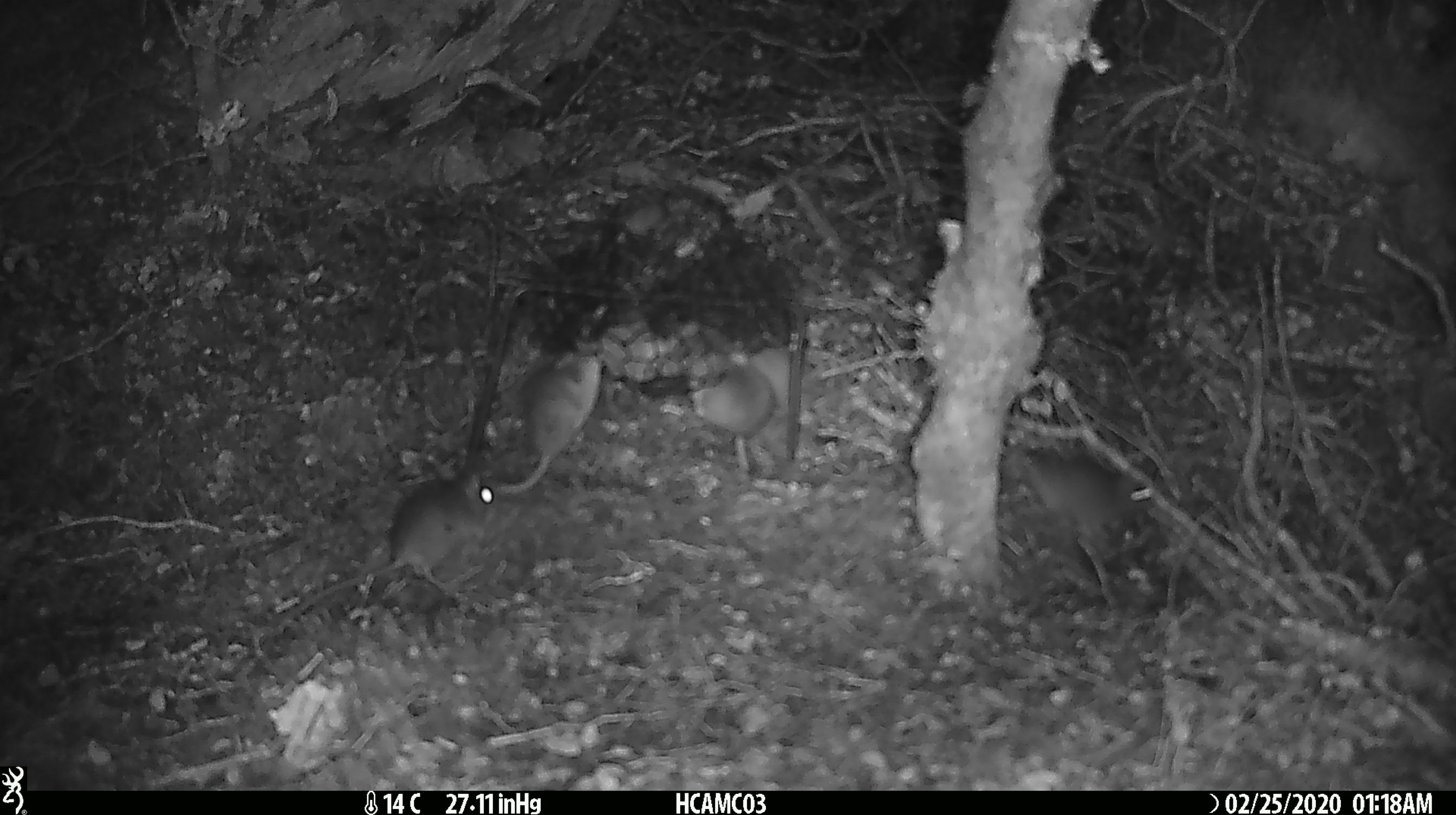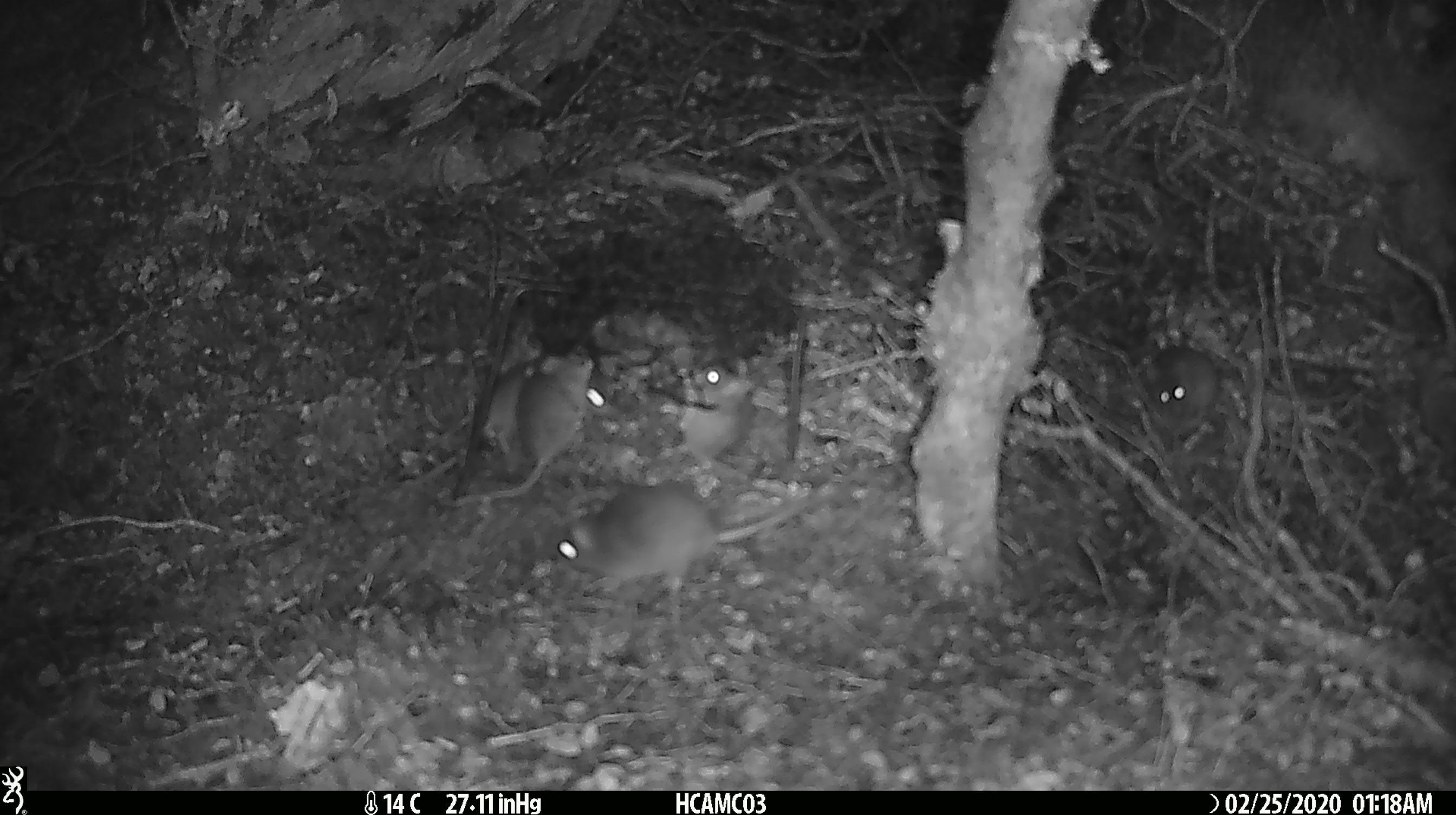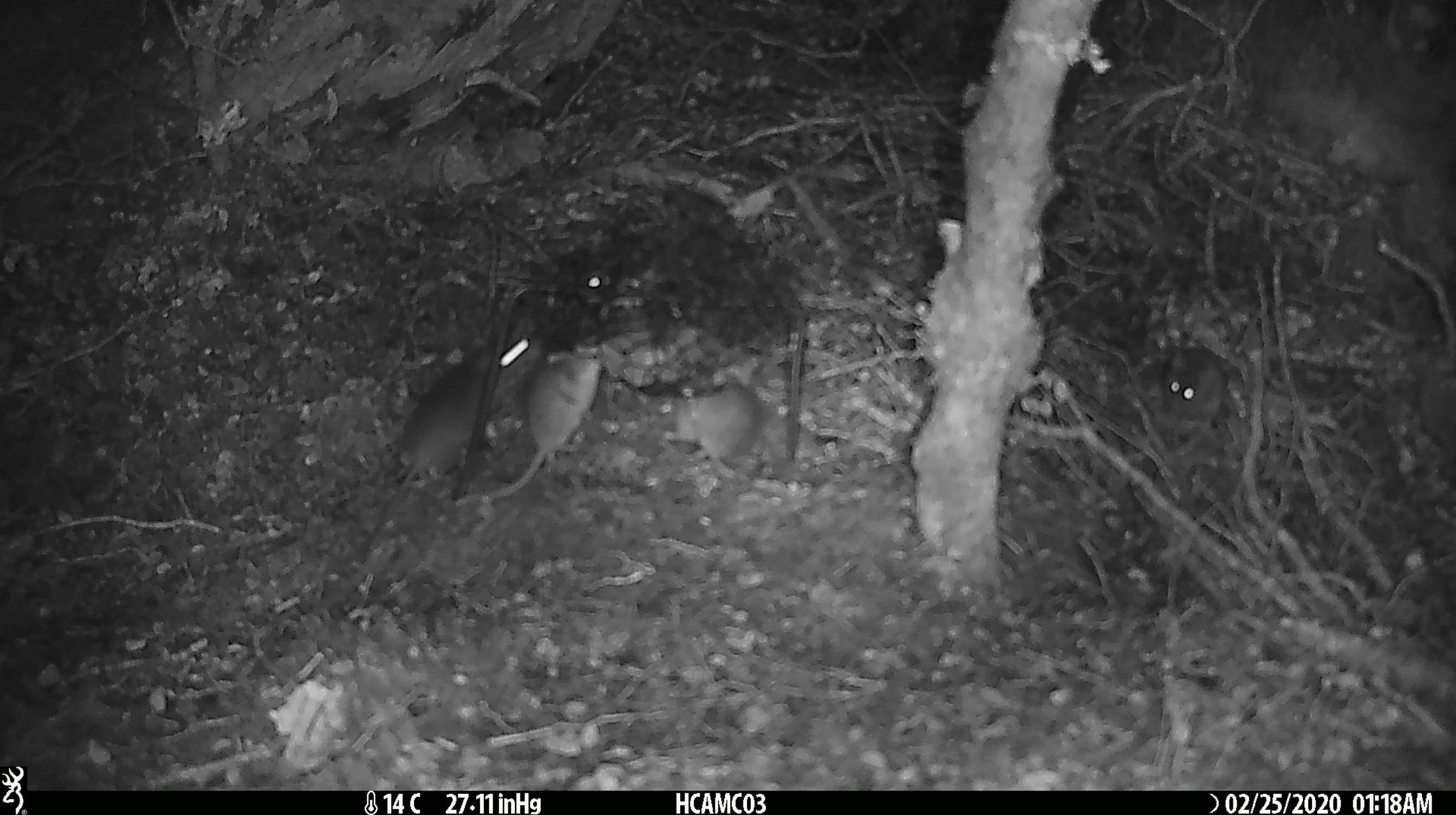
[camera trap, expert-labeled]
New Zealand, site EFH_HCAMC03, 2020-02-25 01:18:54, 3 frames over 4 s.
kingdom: Animalia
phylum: Chordata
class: Mammalia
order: Rodentia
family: Muridae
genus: Mus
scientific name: Mus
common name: mouse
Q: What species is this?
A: Mouse (Mus).